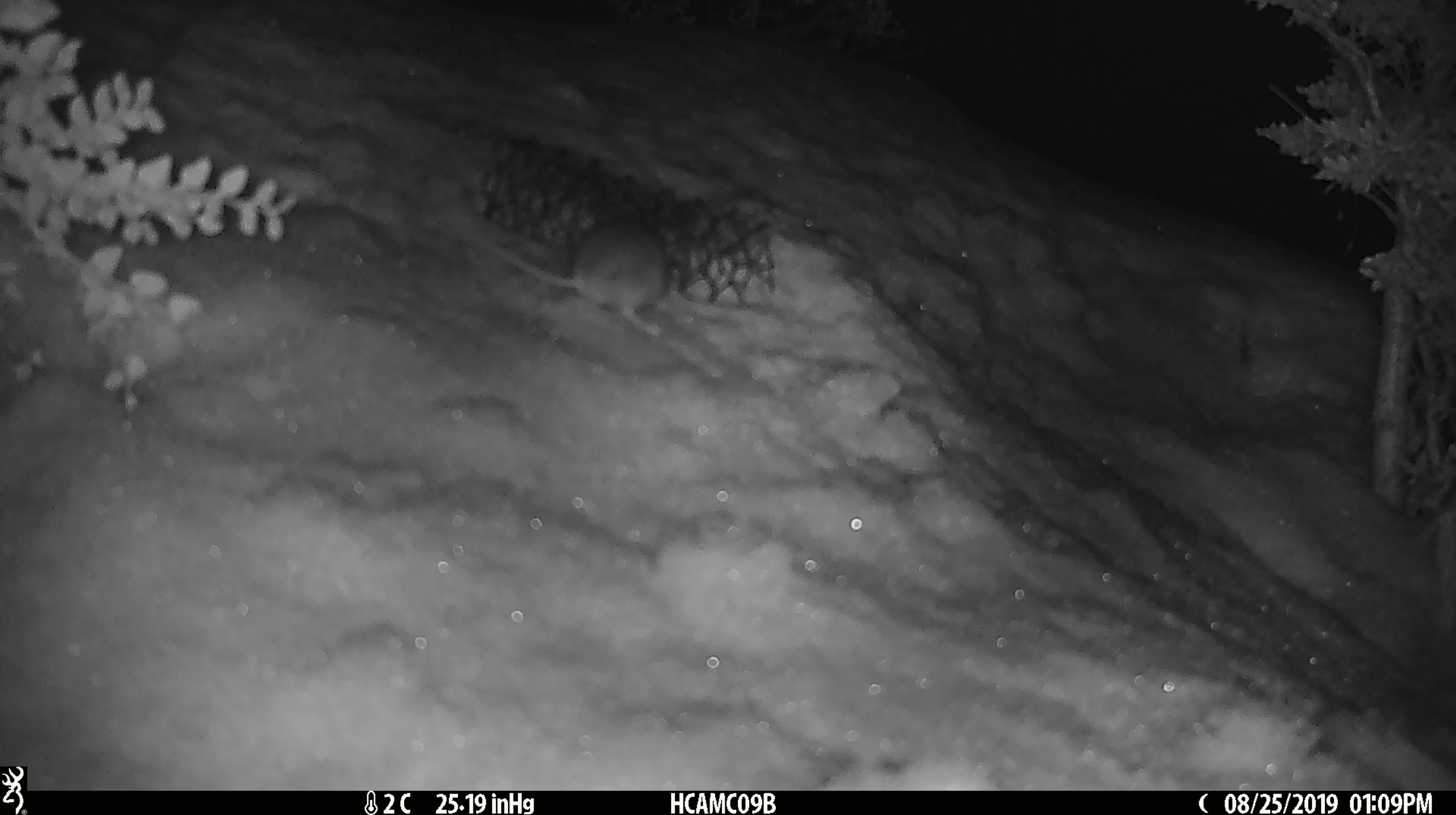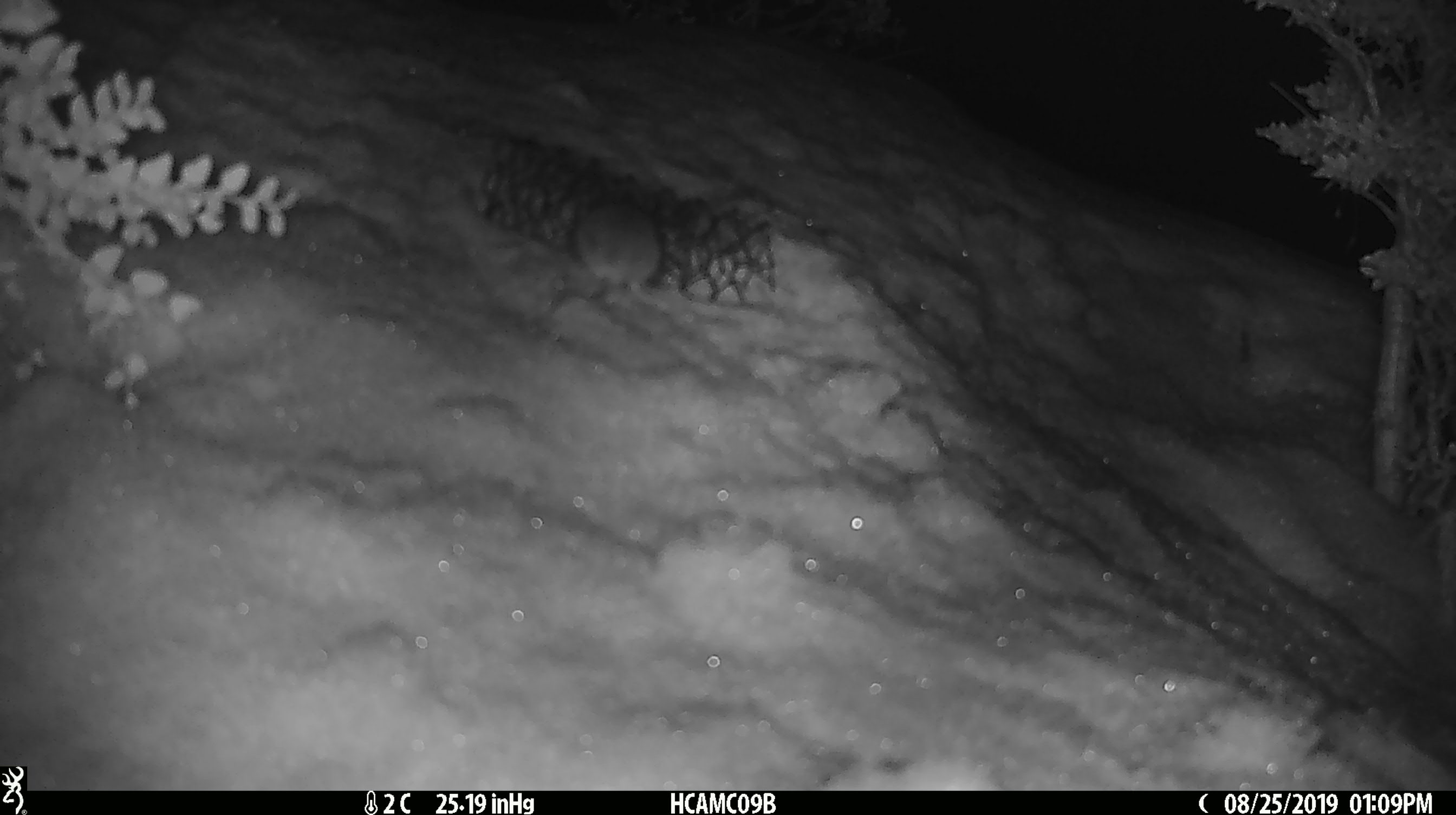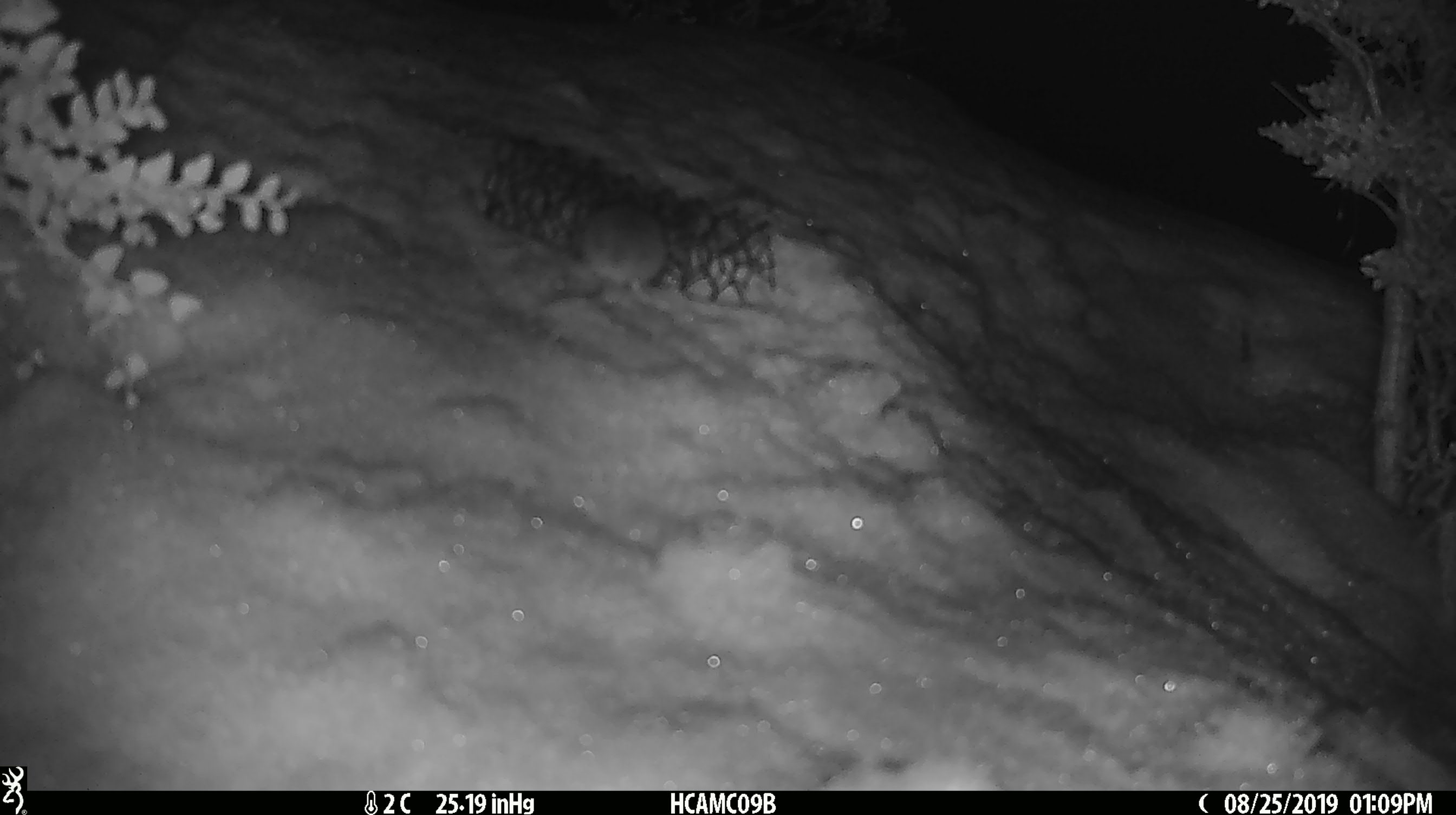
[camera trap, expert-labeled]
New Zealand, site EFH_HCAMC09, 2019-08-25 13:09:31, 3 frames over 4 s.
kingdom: Animalia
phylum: Chordata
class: Mammalia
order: Rodentia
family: Muridae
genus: Mus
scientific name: Mus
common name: mouse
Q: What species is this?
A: Mouse (Mus).